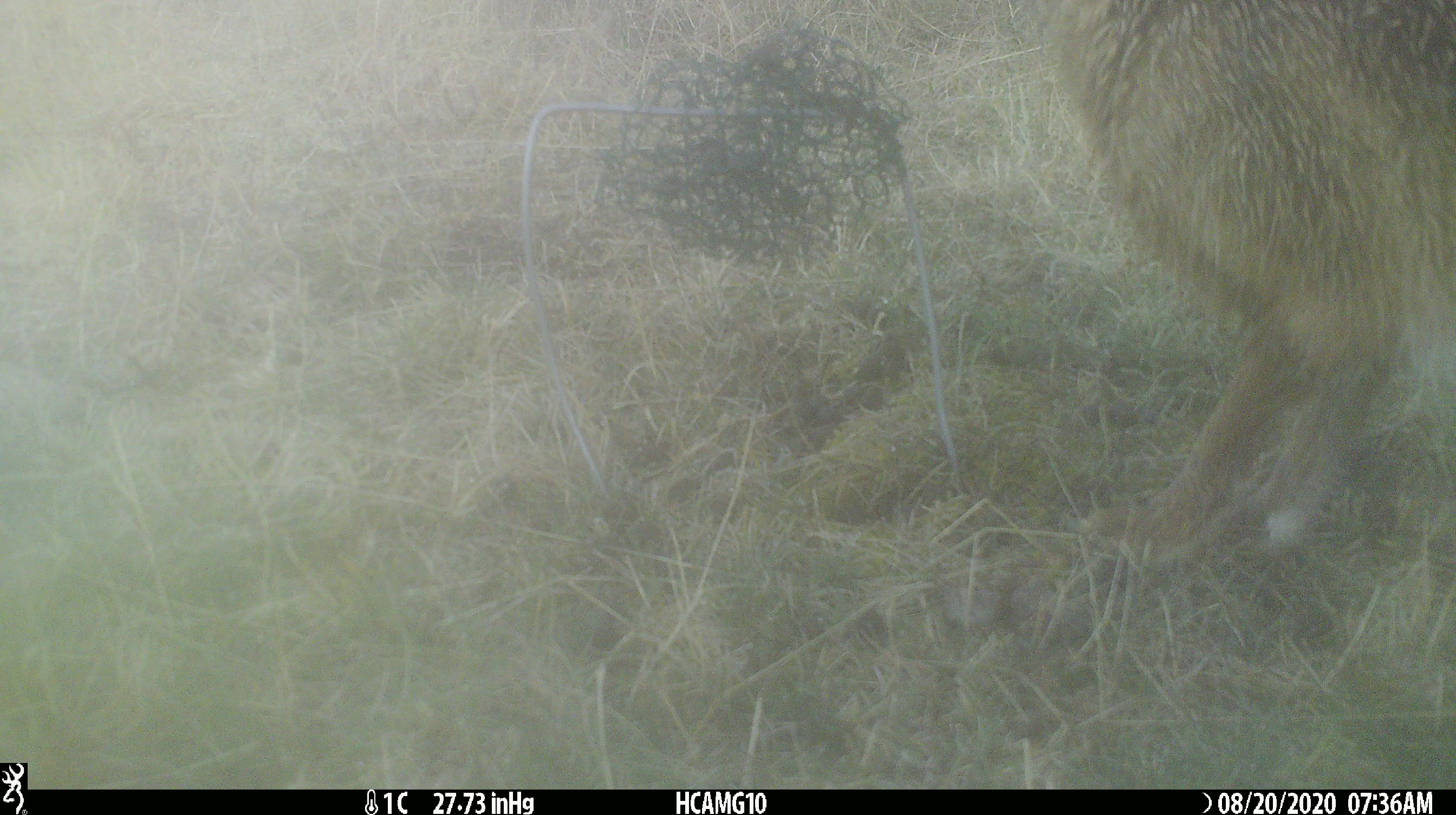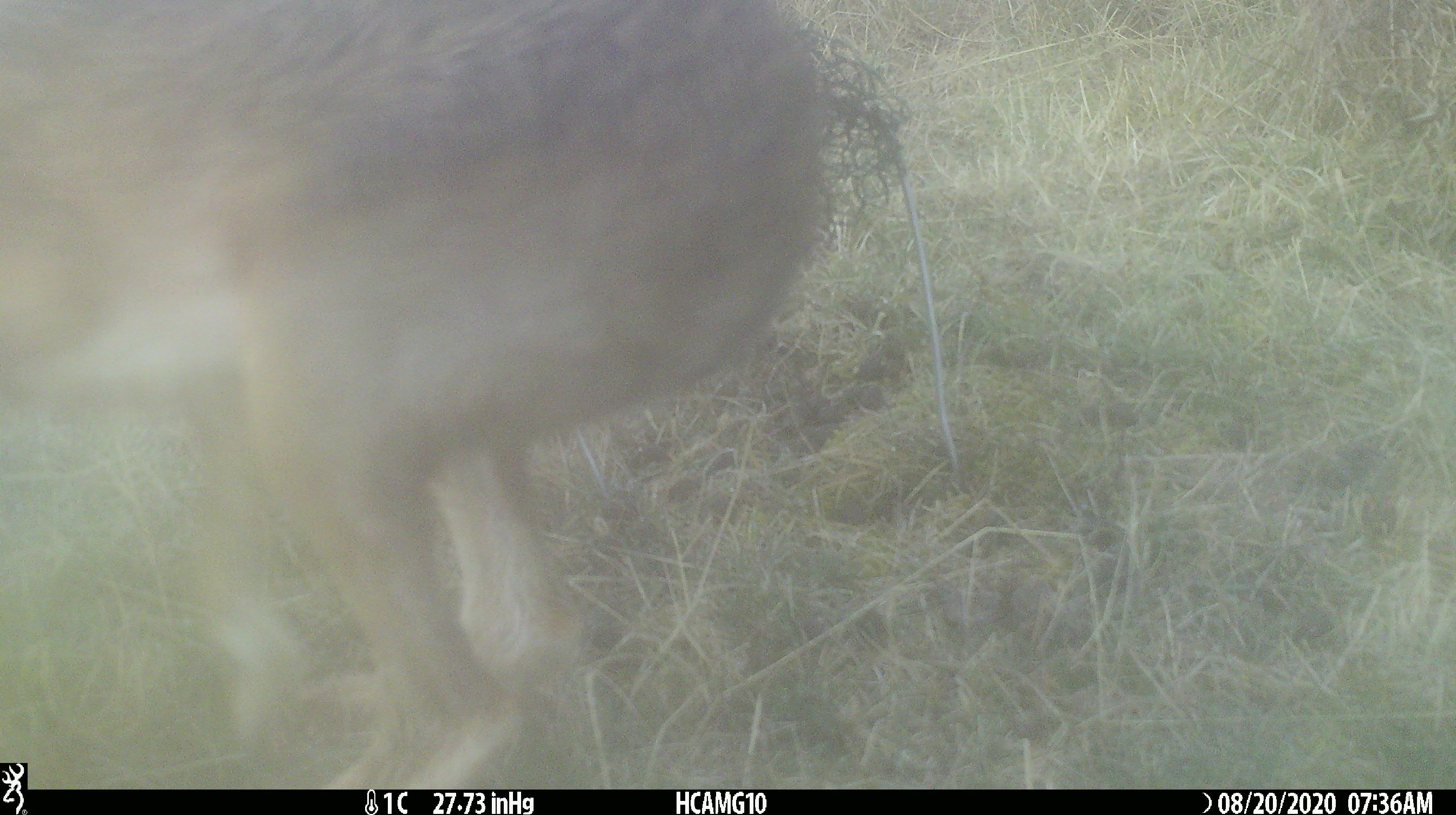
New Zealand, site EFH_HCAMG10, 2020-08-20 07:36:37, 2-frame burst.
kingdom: Animalia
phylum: Chordata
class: Mammalia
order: Lagomorpha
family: Leporidae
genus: Lepus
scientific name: Lepus europaeus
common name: brown hare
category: hare